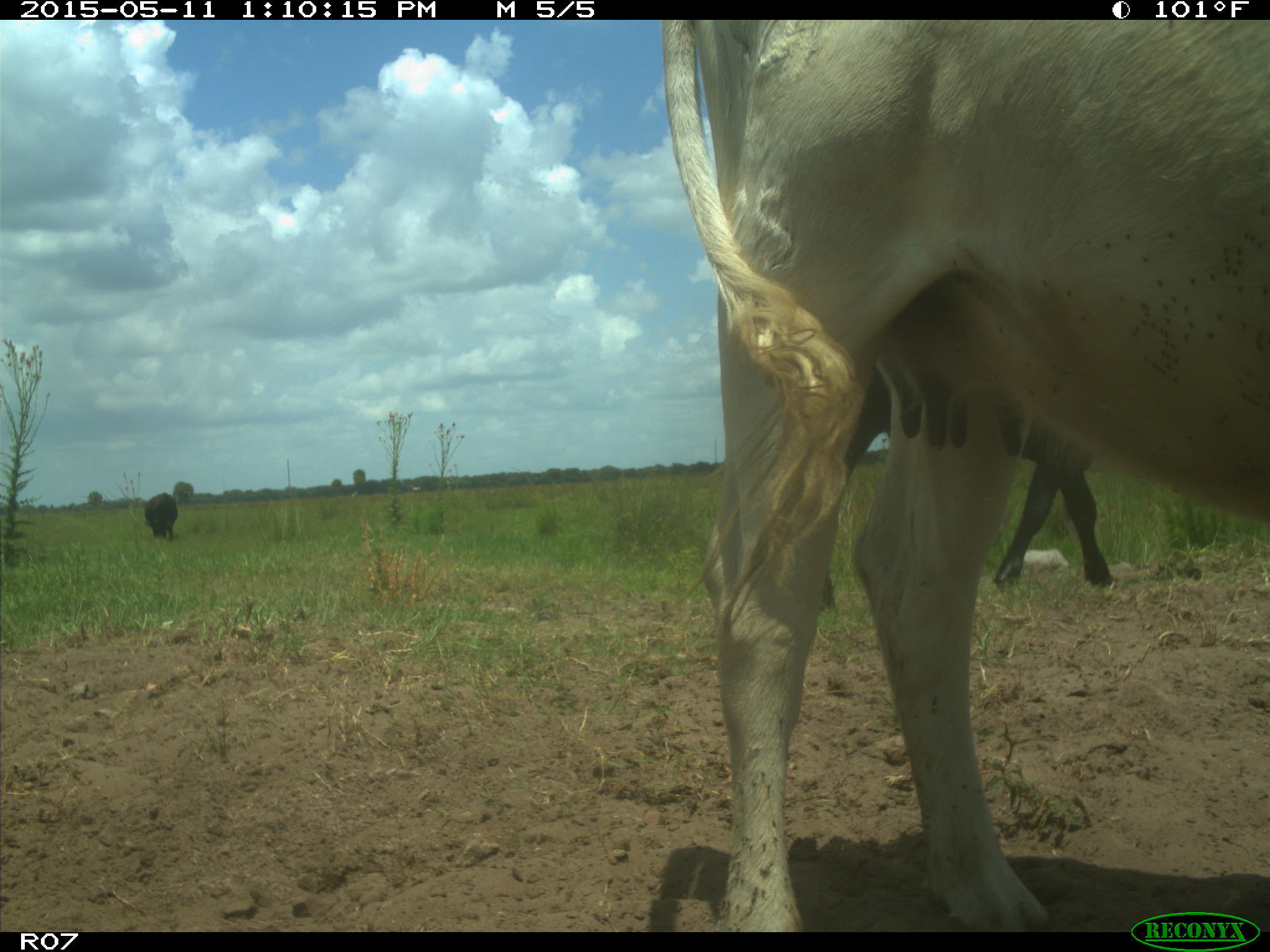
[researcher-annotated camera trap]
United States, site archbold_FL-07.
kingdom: Animalia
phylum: Chordata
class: Mammalia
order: Artiodactyla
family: Bovidae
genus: Bos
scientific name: Bos taurus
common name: domestic cow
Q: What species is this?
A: Bos taurus (domestic cow).